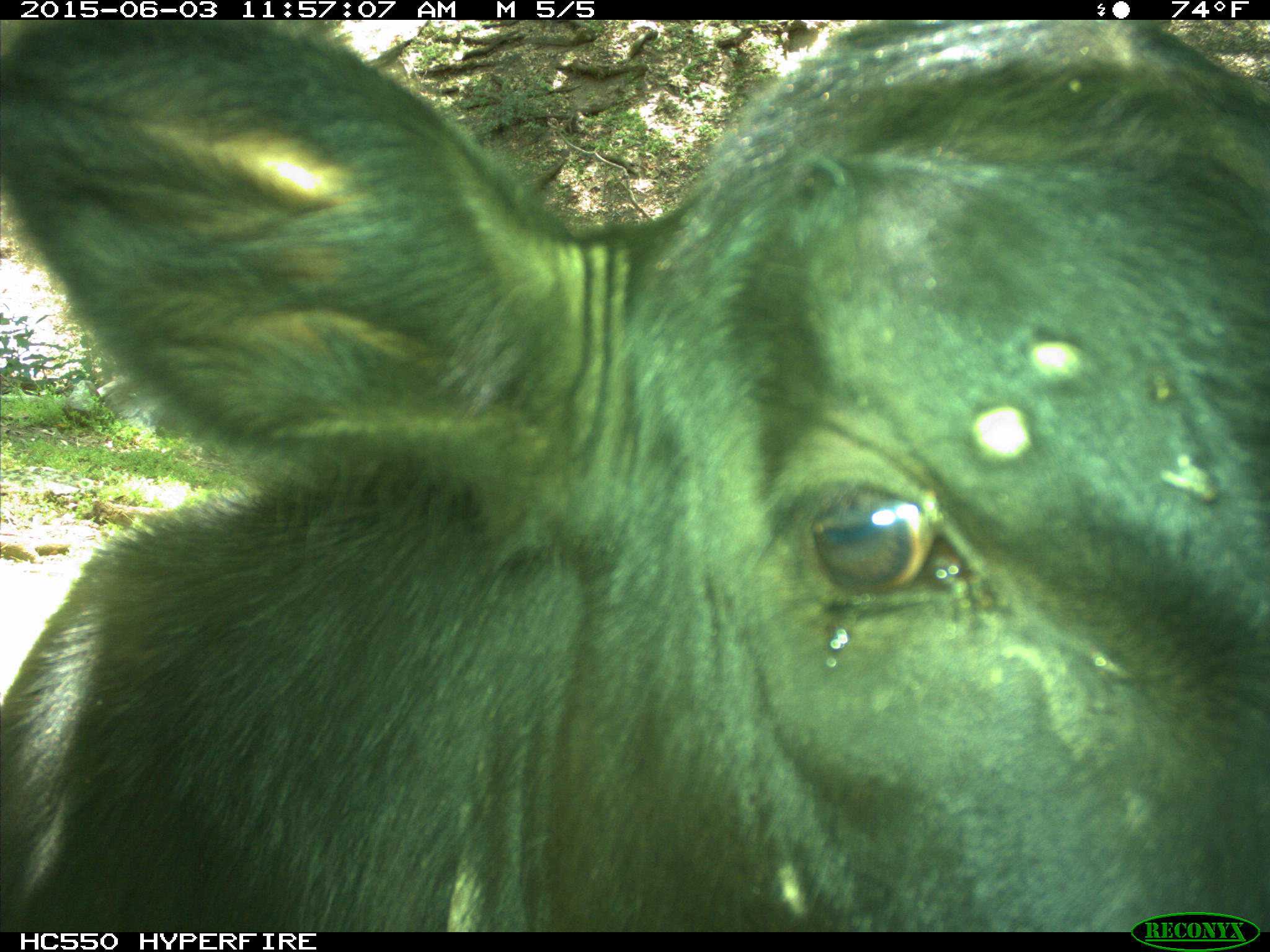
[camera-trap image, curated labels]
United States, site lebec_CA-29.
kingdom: Animalia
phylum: Chordata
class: Mammalia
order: Artiodactyla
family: Bovidae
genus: Bos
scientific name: Bos taurus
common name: domestic cow